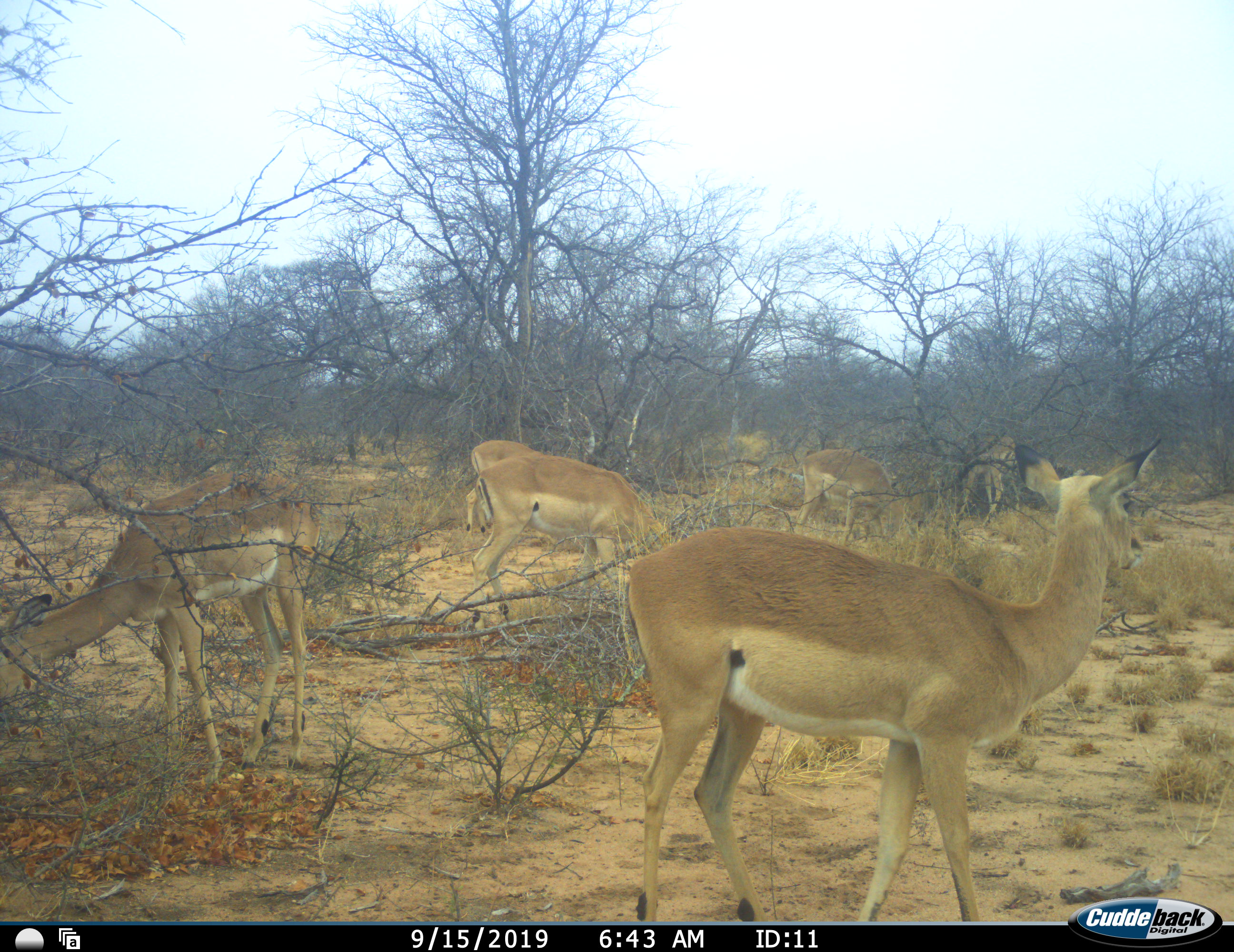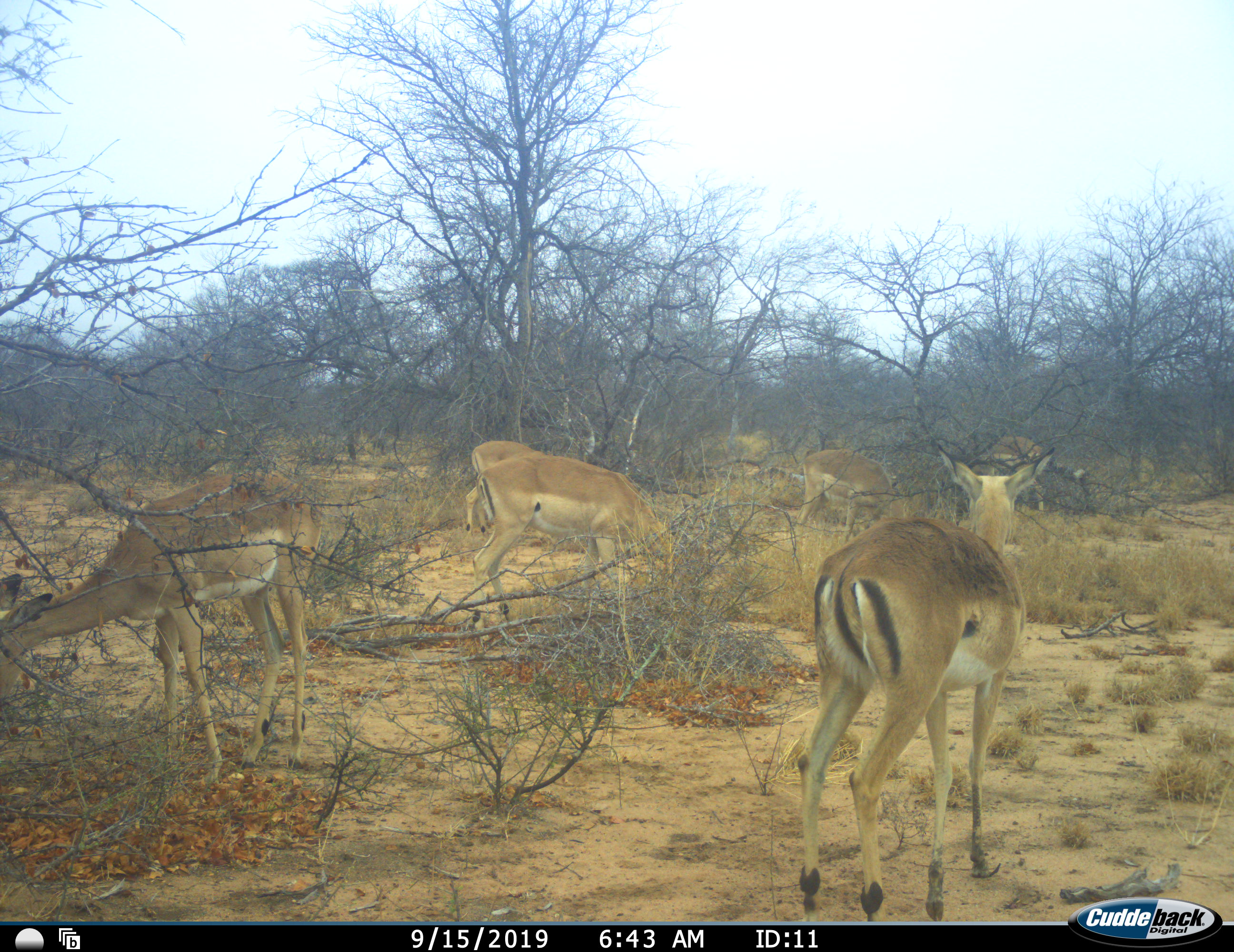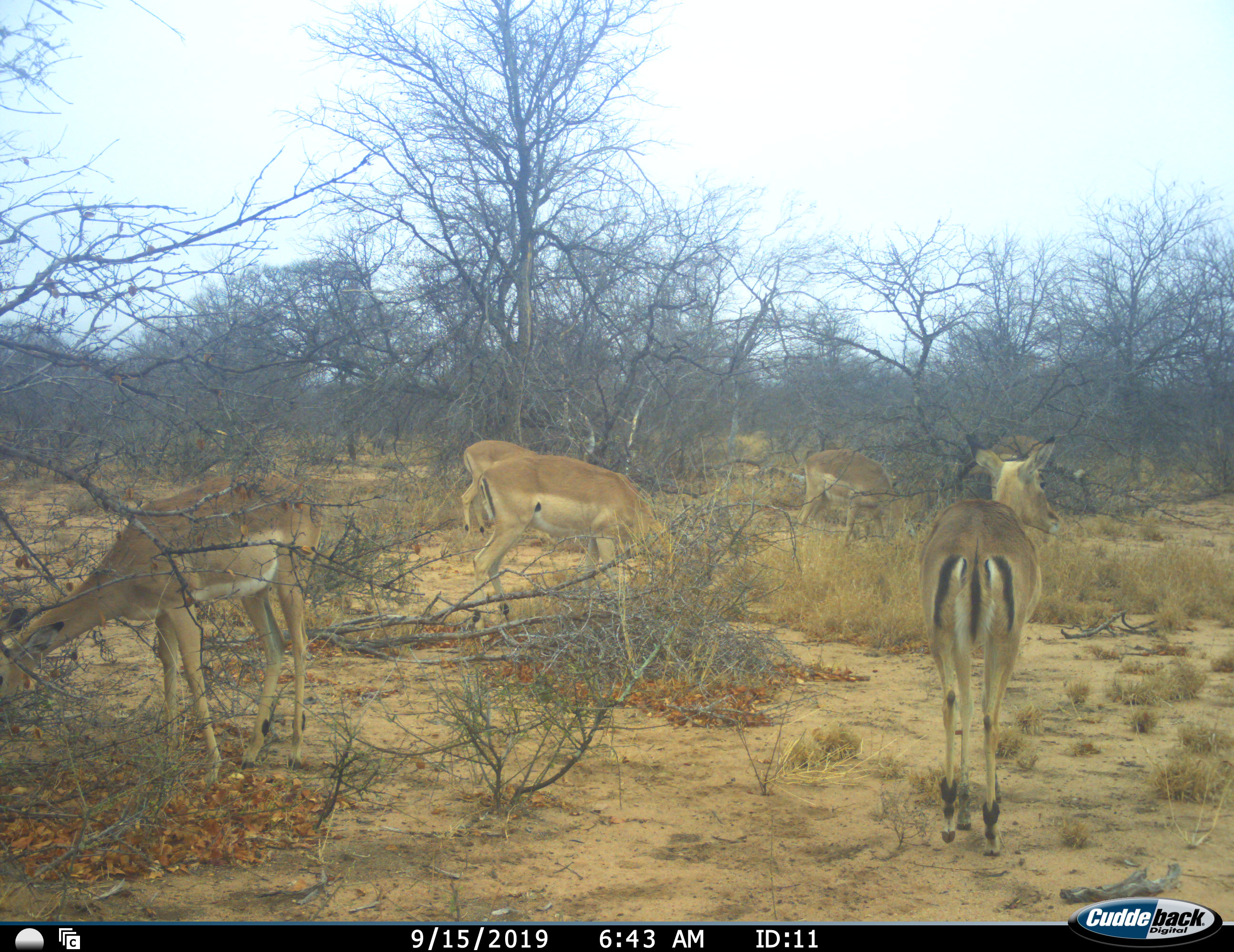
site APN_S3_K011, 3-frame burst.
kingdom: Animalia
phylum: Chordata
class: Mammalia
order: Artiodactyla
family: Bovidae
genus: Aepyceros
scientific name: Aepyceros melampus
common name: impala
Impala (Aepyceros melampus), count 6. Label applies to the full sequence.